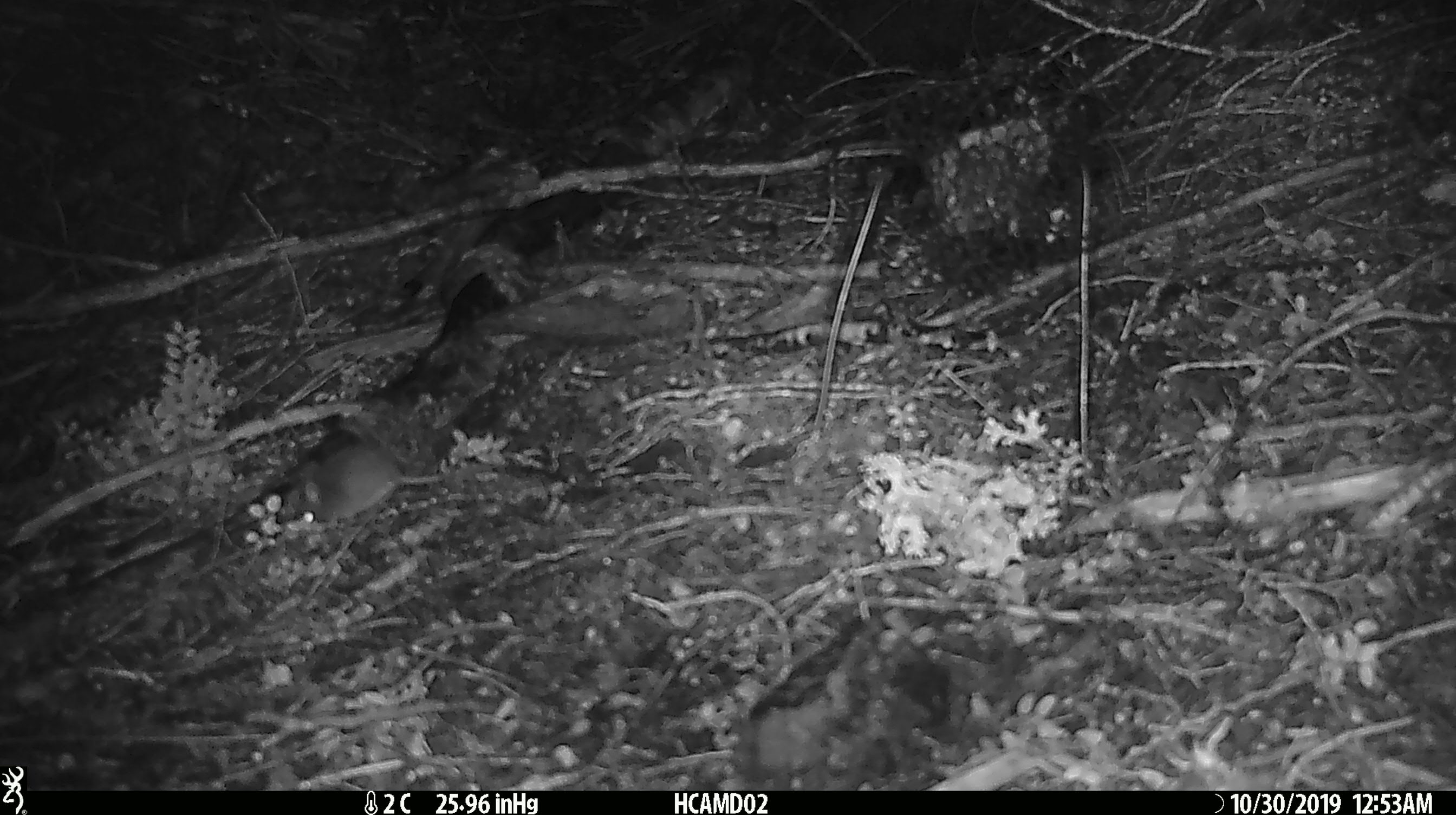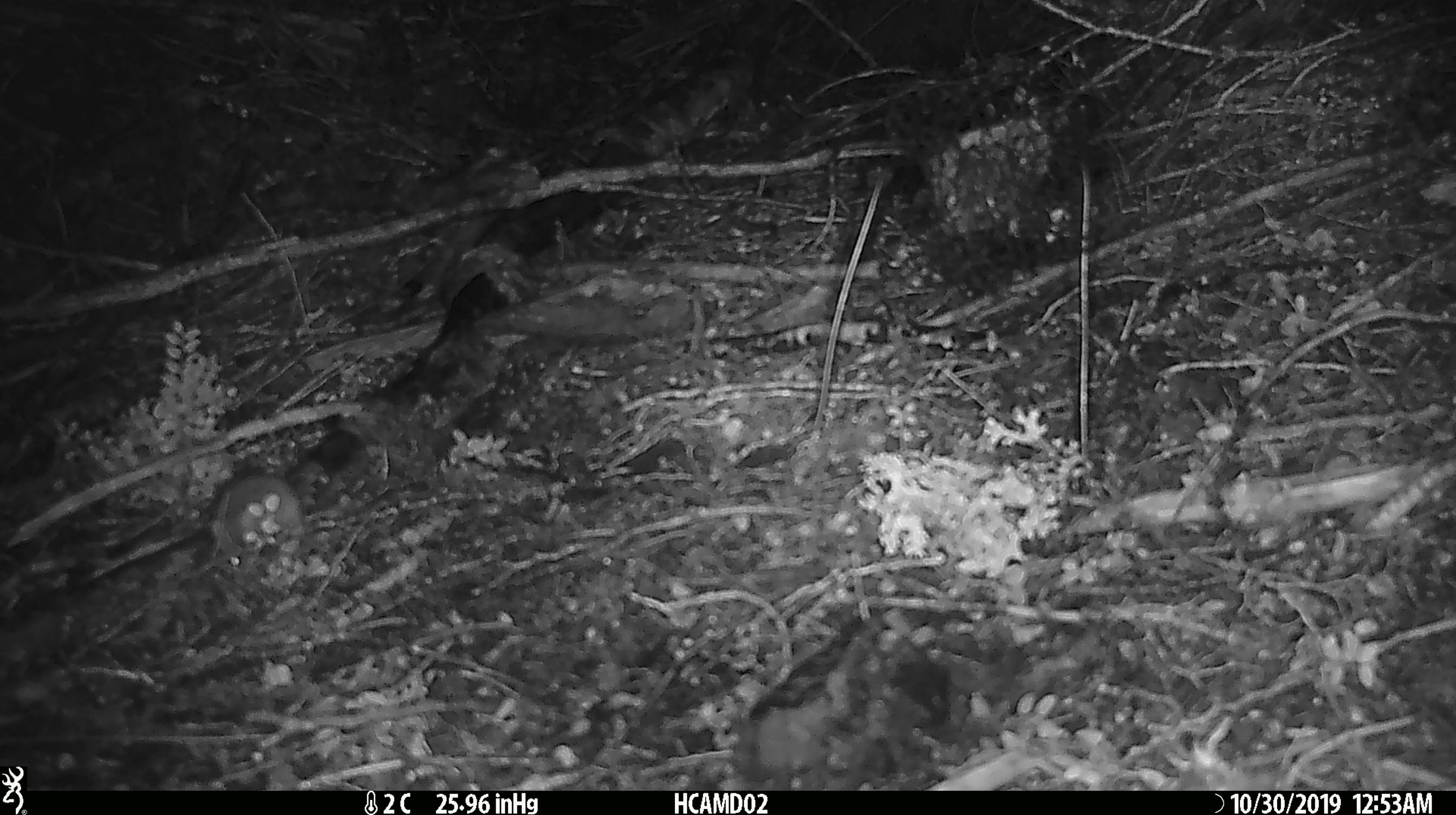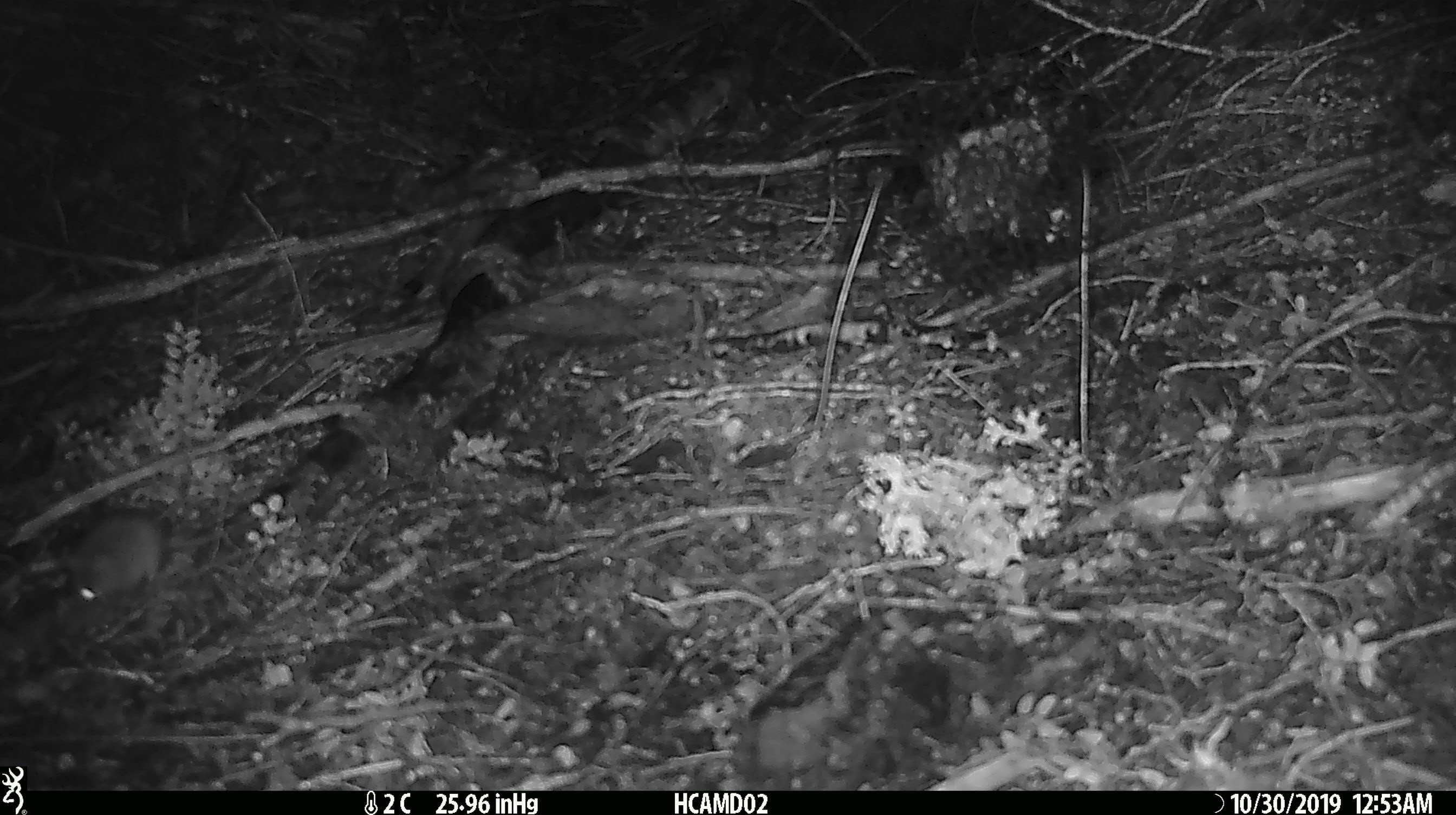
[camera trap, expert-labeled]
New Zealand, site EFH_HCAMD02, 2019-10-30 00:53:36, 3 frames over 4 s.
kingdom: Animalia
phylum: Chordata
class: Mammalia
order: Rodentia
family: Muridae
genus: Mus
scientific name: Mus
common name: mouse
Mouse (Mus).